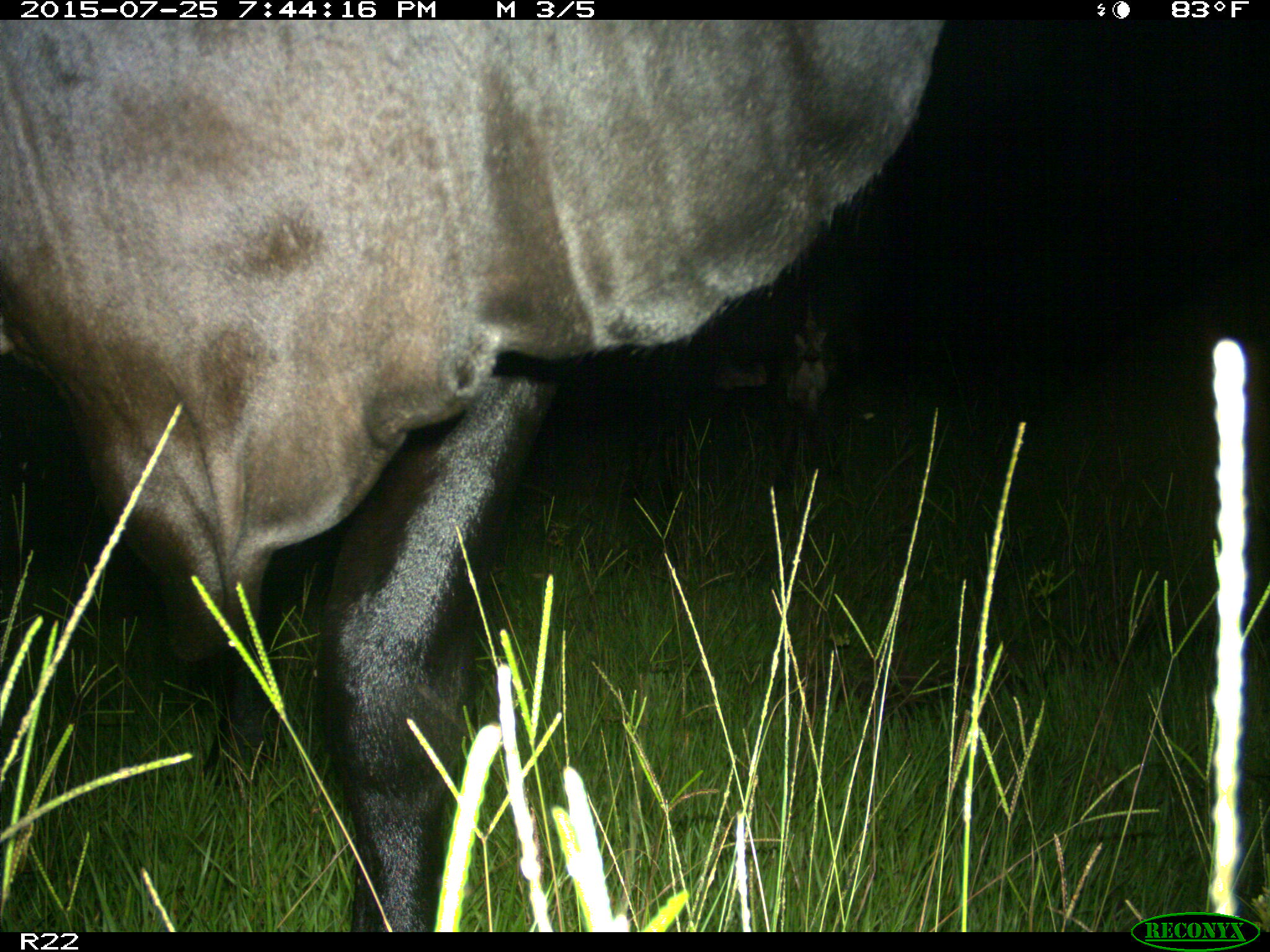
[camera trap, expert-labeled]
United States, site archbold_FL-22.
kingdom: Animalia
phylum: Chordata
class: Mammalia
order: Artiodactyla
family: Bovidae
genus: Bos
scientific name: Bos taurus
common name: domestic cow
Bos taurus (domestic cow).